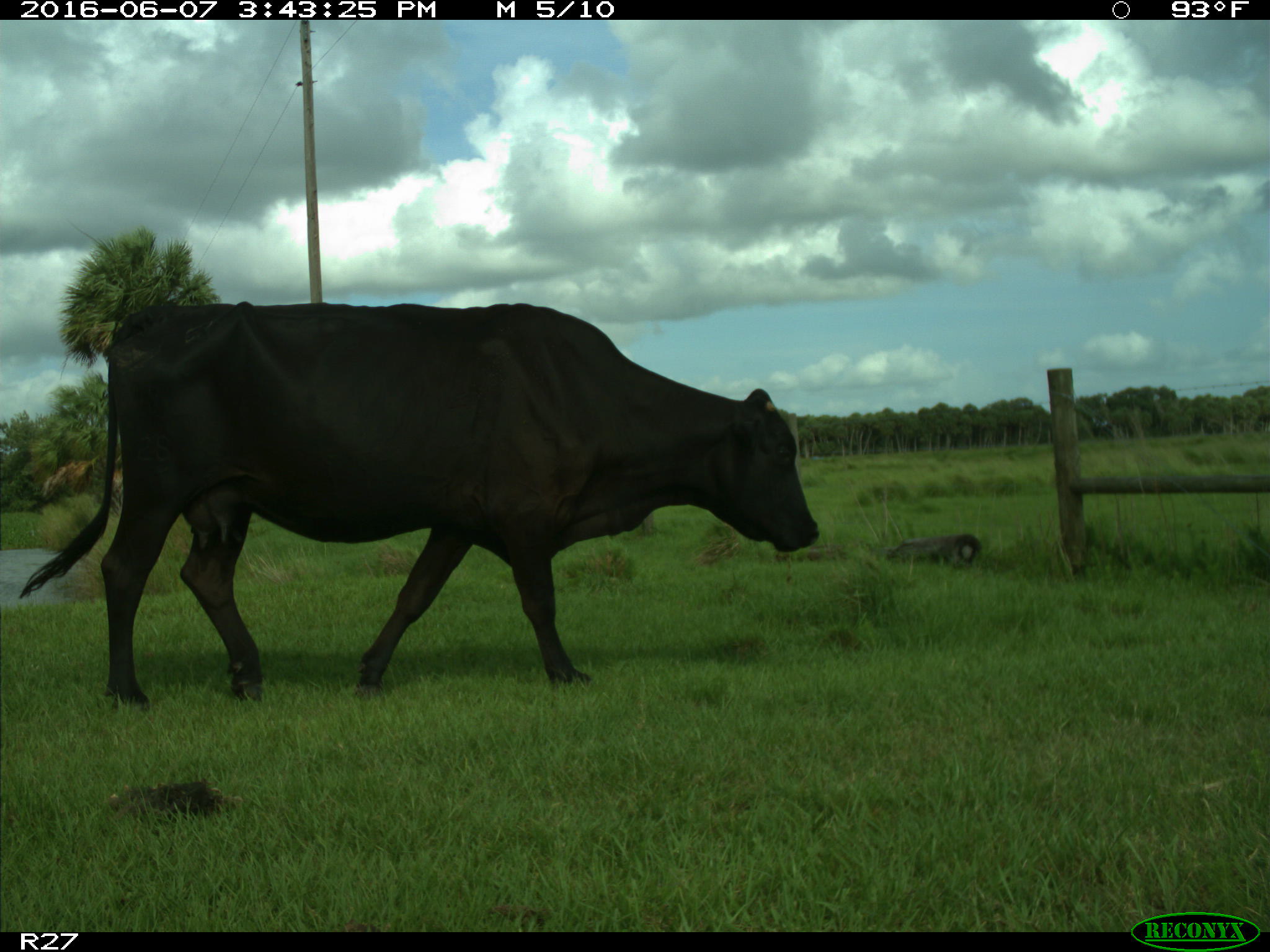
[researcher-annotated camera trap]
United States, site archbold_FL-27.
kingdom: Animalia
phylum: Chordata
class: Mammalia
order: Artiodactyla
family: Bovidae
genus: Bos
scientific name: Bos taurus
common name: domestic cow